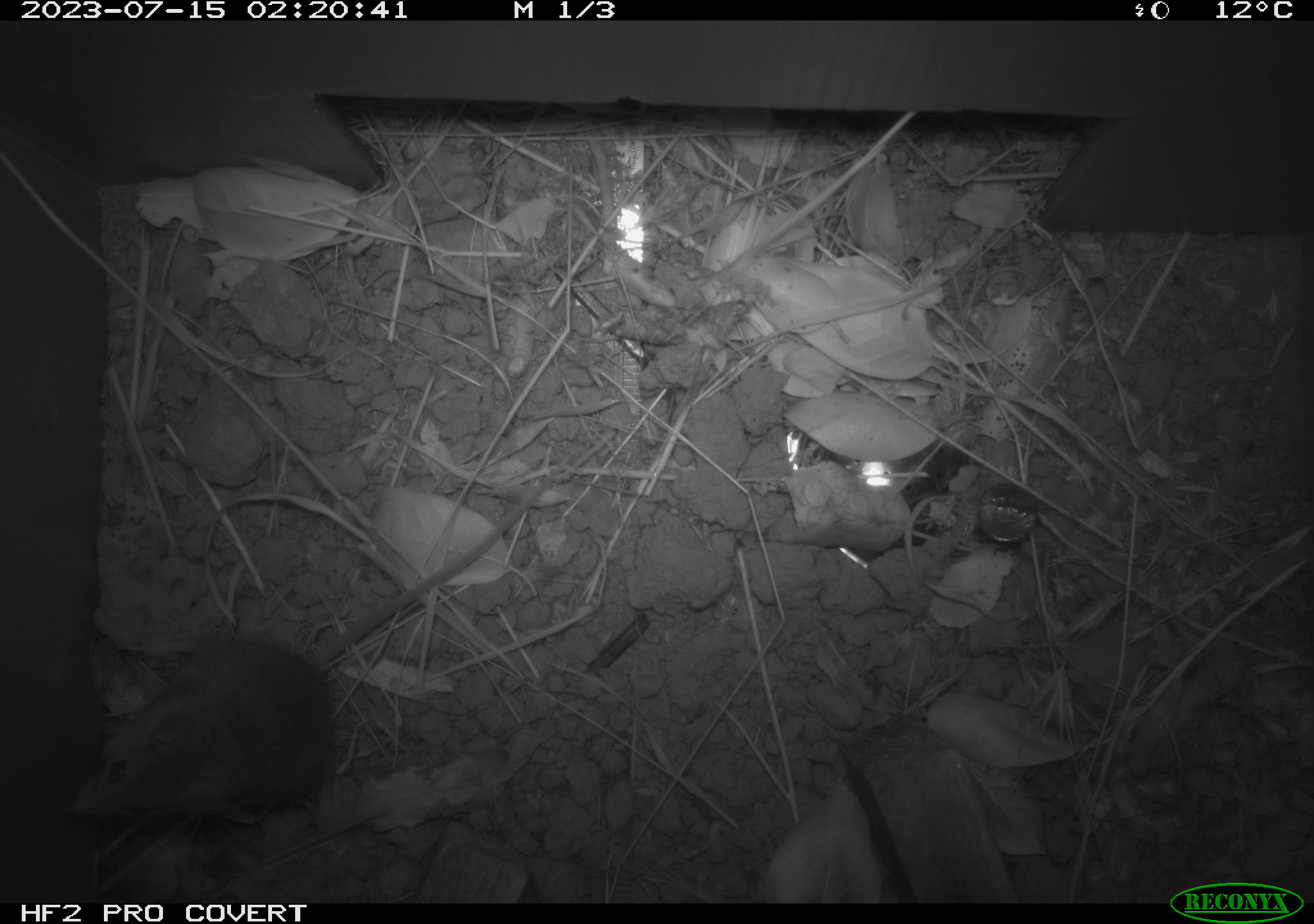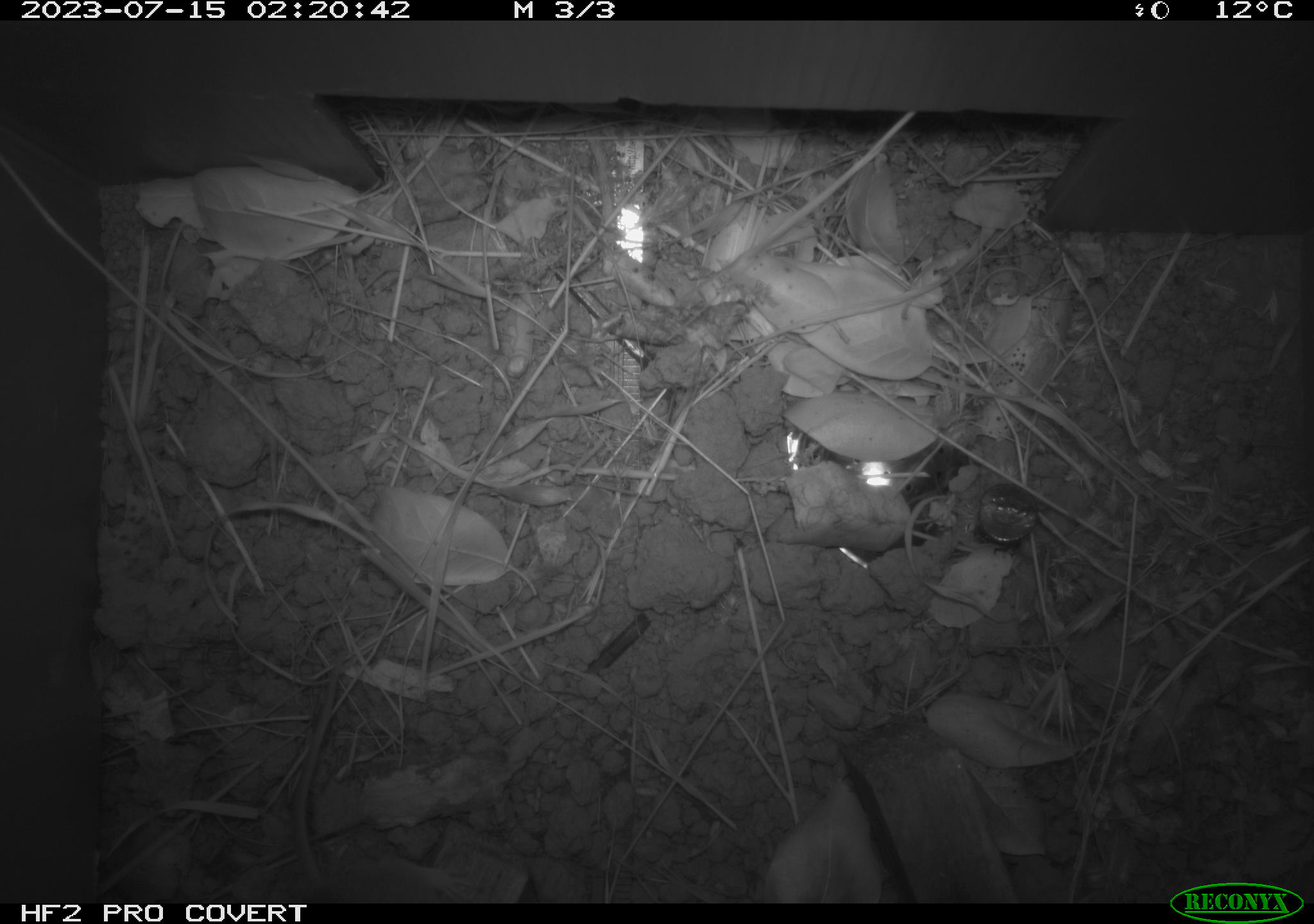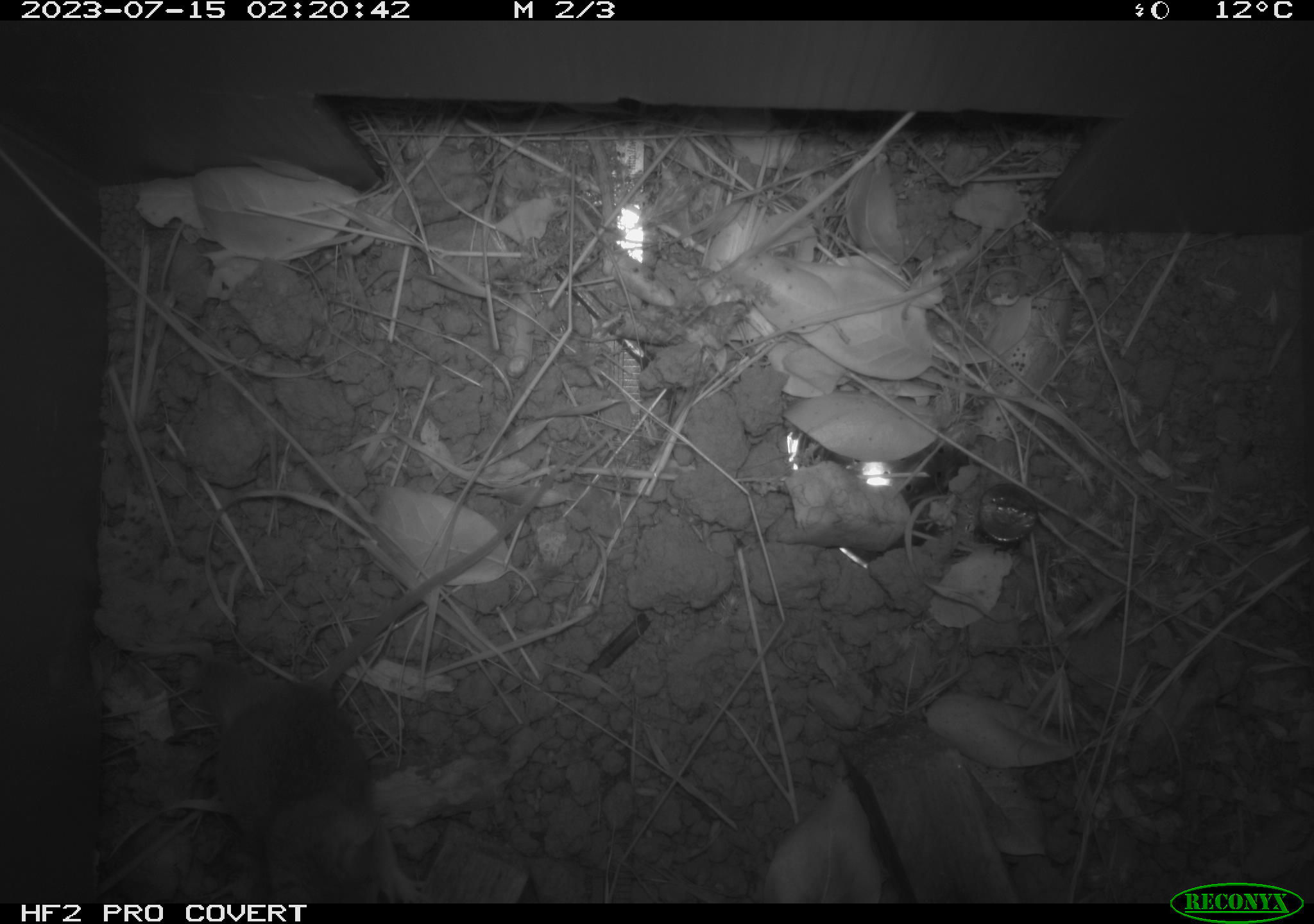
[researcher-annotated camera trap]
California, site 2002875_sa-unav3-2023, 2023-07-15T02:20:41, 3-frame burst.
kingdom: Animalia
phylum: Chordata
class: Mammalia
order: Rodentia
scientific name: Rodentia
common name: mouse species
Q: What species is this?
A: Mouse species (Rodentia).